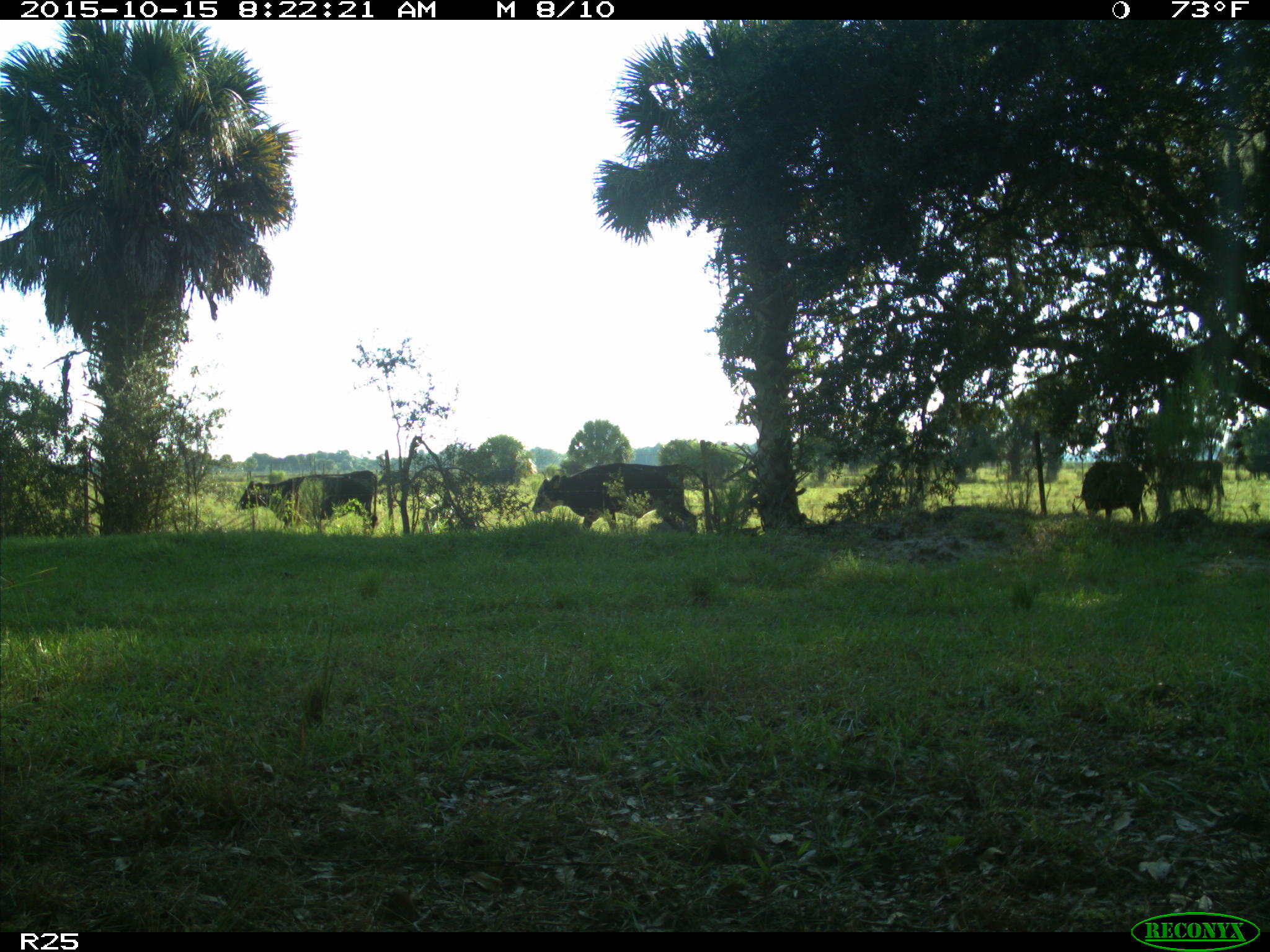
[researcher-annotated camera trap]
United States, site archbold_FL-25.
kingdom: Animalia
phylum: Chordata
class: Mammalia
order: Artiodactyla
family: Bovidae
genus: Bos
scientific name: Bos taurus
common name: domestic cow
Bos taurus (domestic cow).